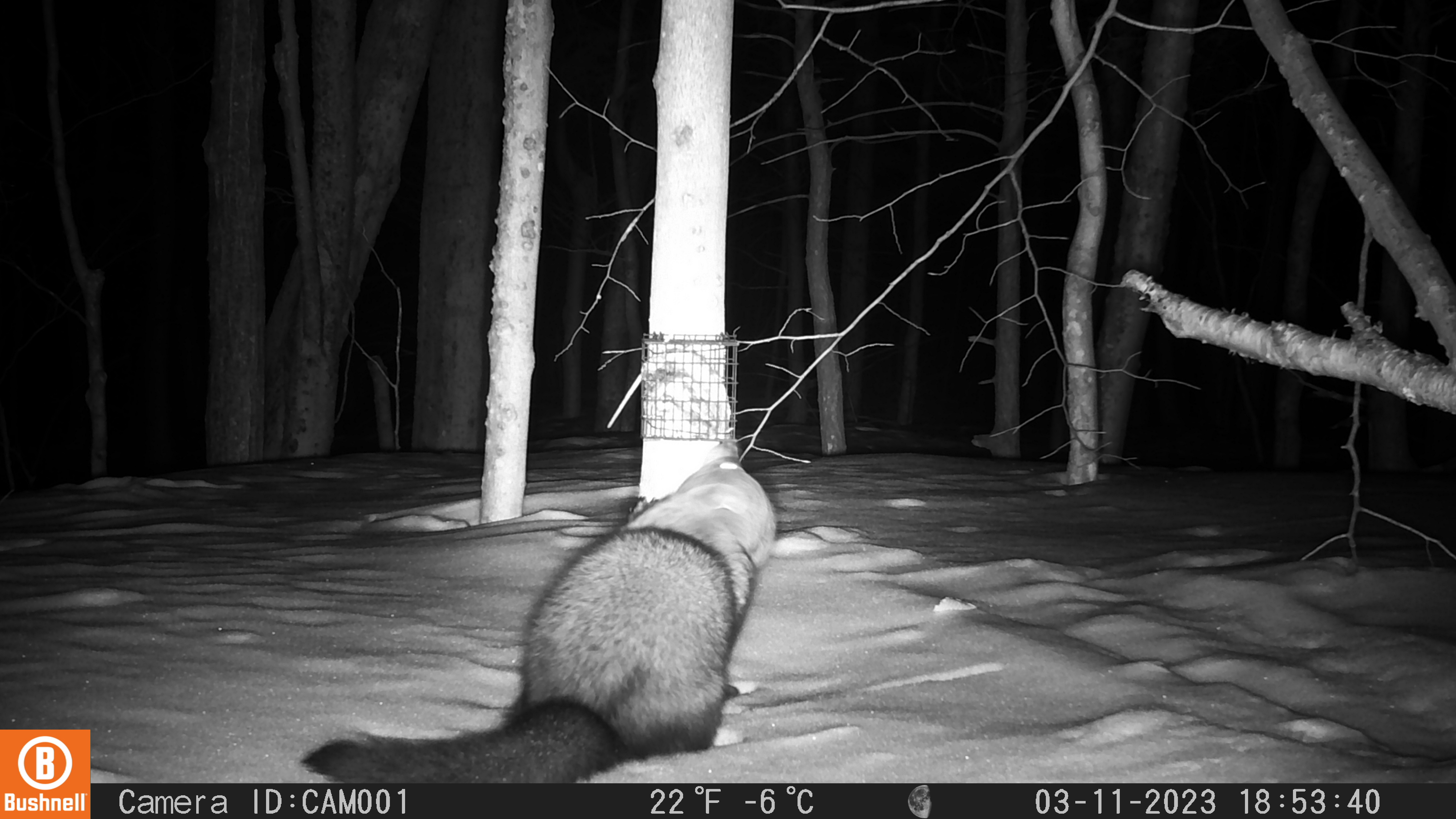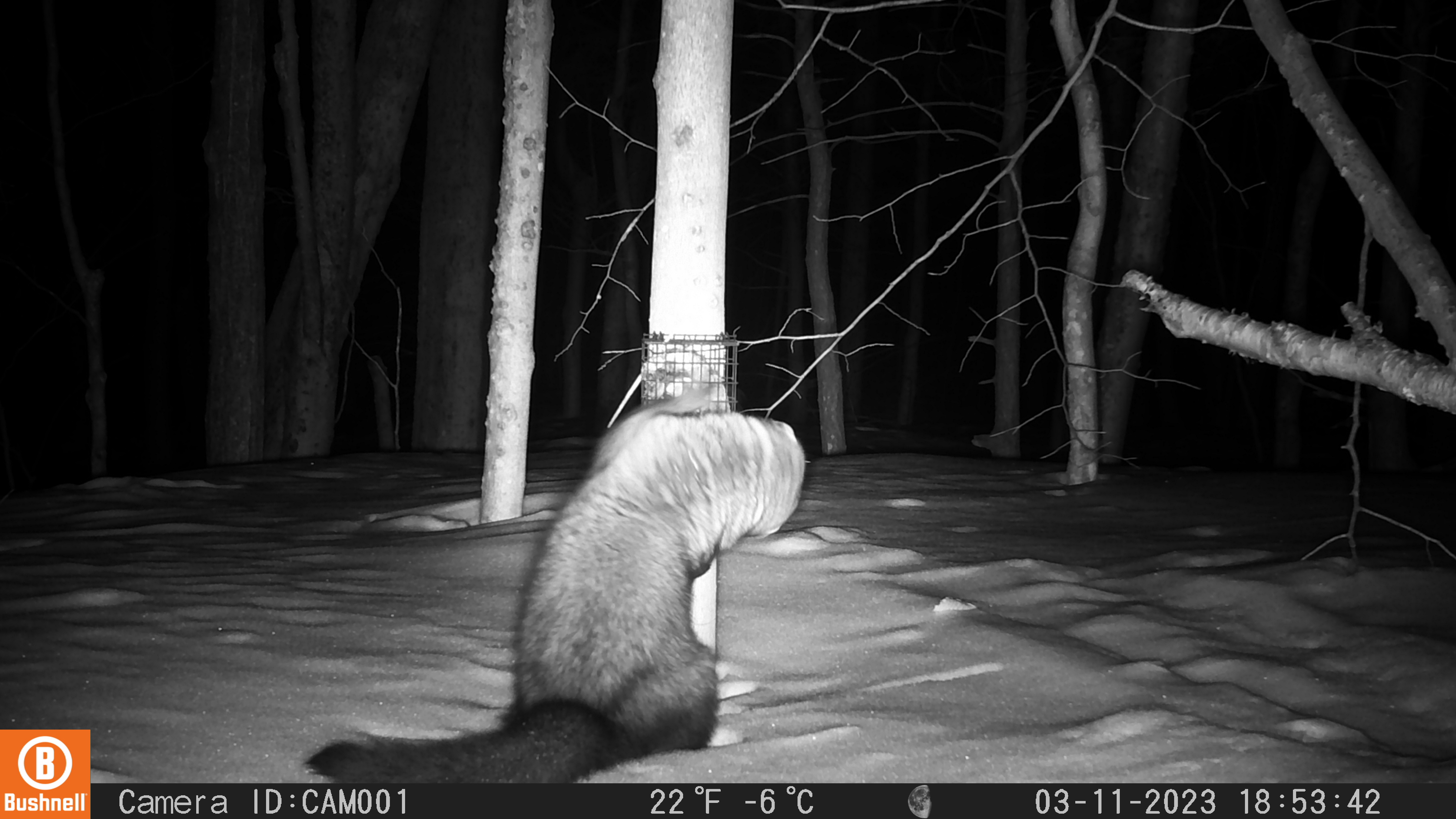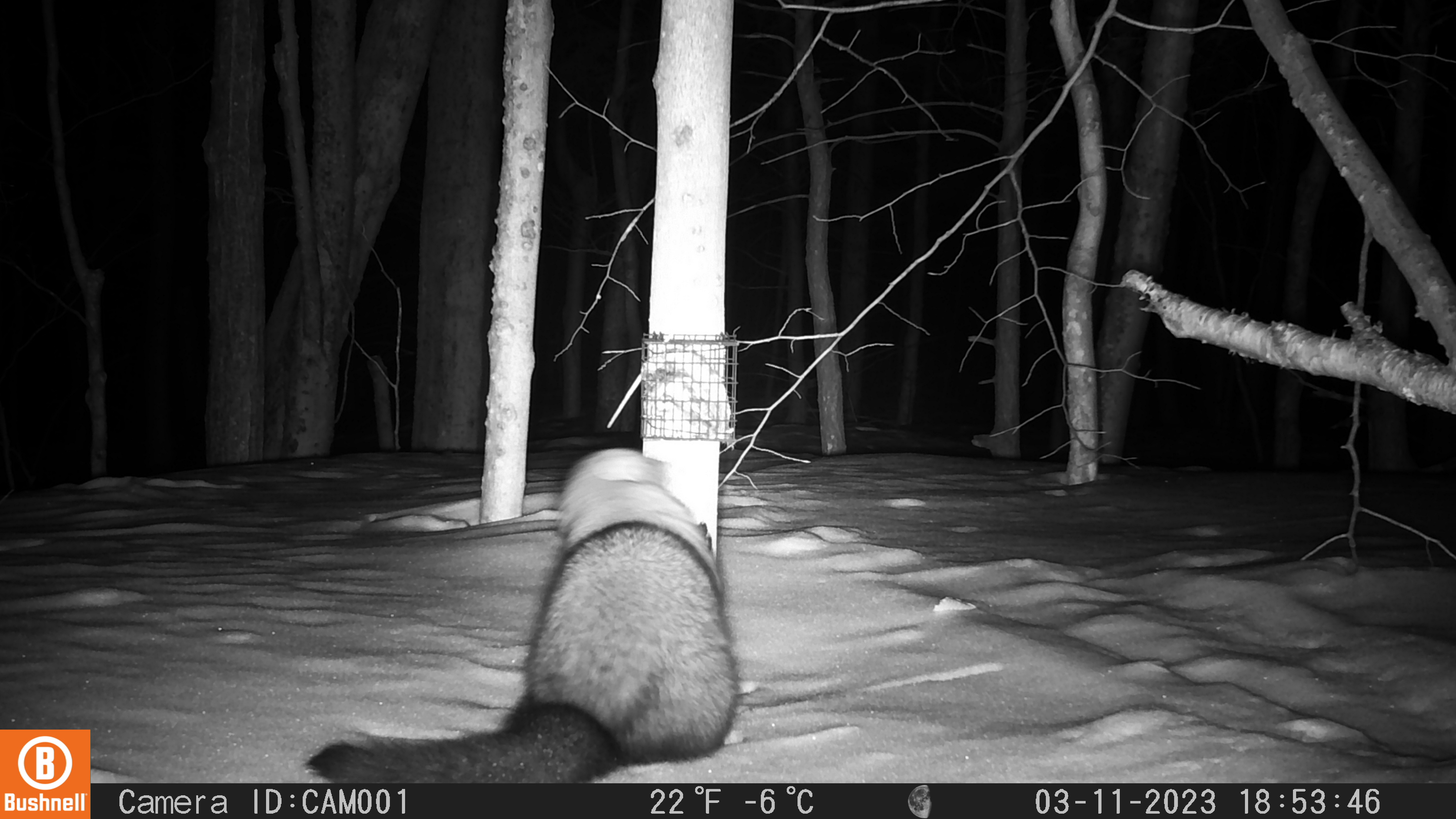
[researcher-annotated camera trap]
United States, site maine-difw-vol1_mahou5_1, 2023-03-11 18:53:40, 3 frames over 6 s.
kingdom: Animalia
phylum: Chordata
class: Mammalia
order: Carnivora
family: Mustelidae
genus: Pekania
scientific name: Pekania pennanti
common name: fisher